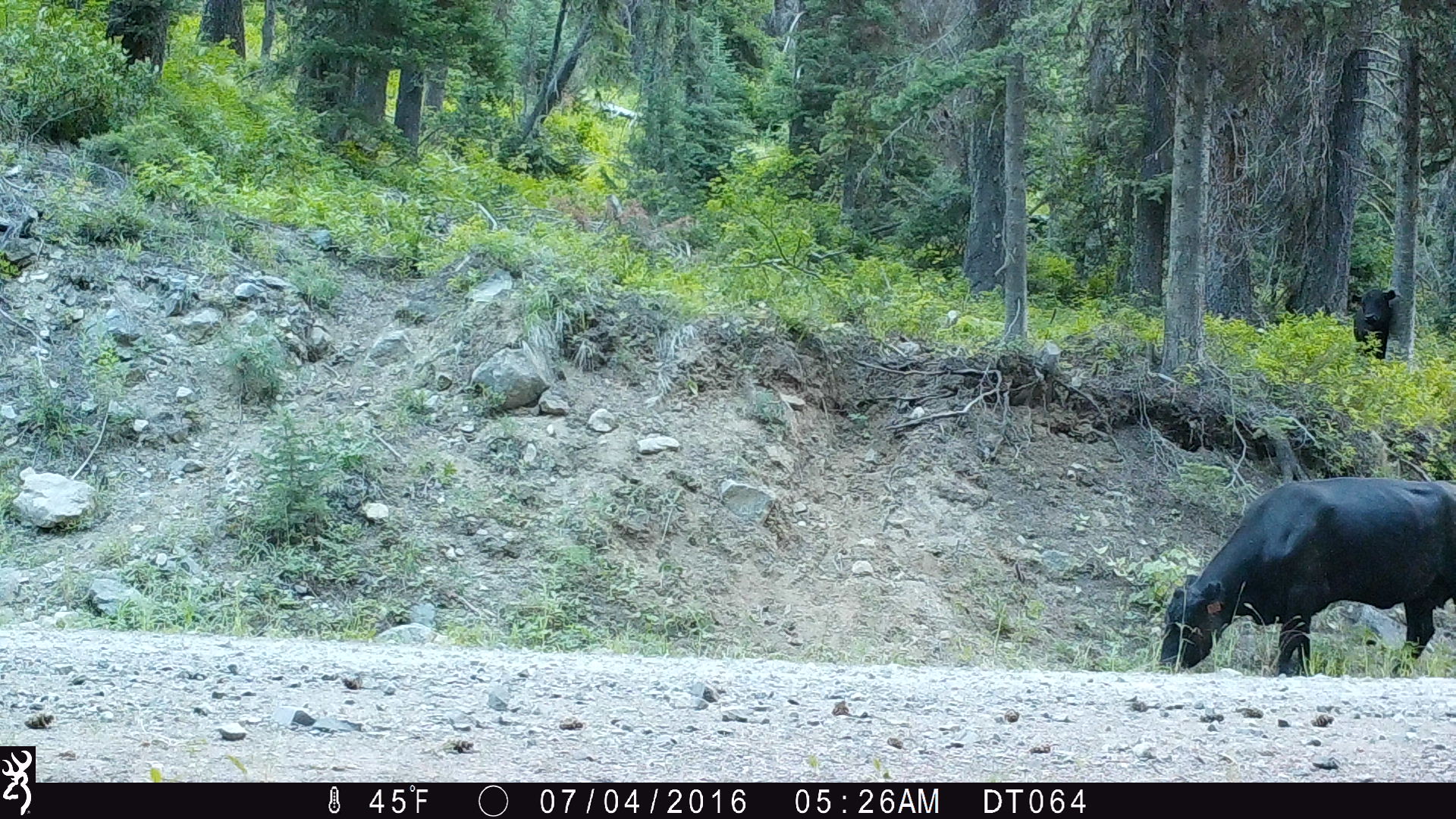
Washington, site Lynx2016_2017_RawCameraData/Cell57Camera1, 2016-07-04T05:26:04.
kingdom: Animalia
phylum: Chordata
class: Mammalia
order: Artiodactyla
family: Bovidae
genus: Bos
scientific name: Bos taurus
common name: domestic cattle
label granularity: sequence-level